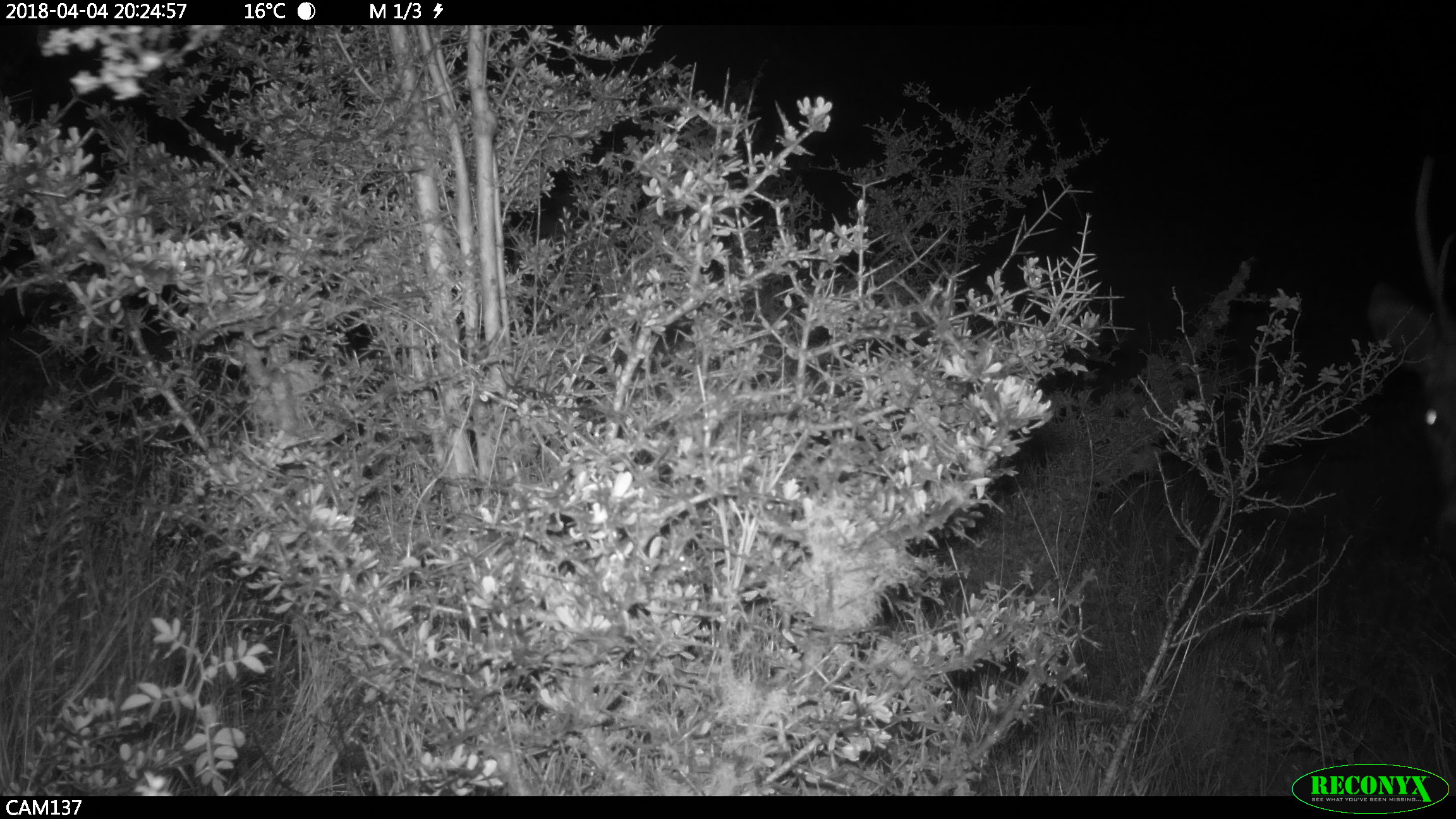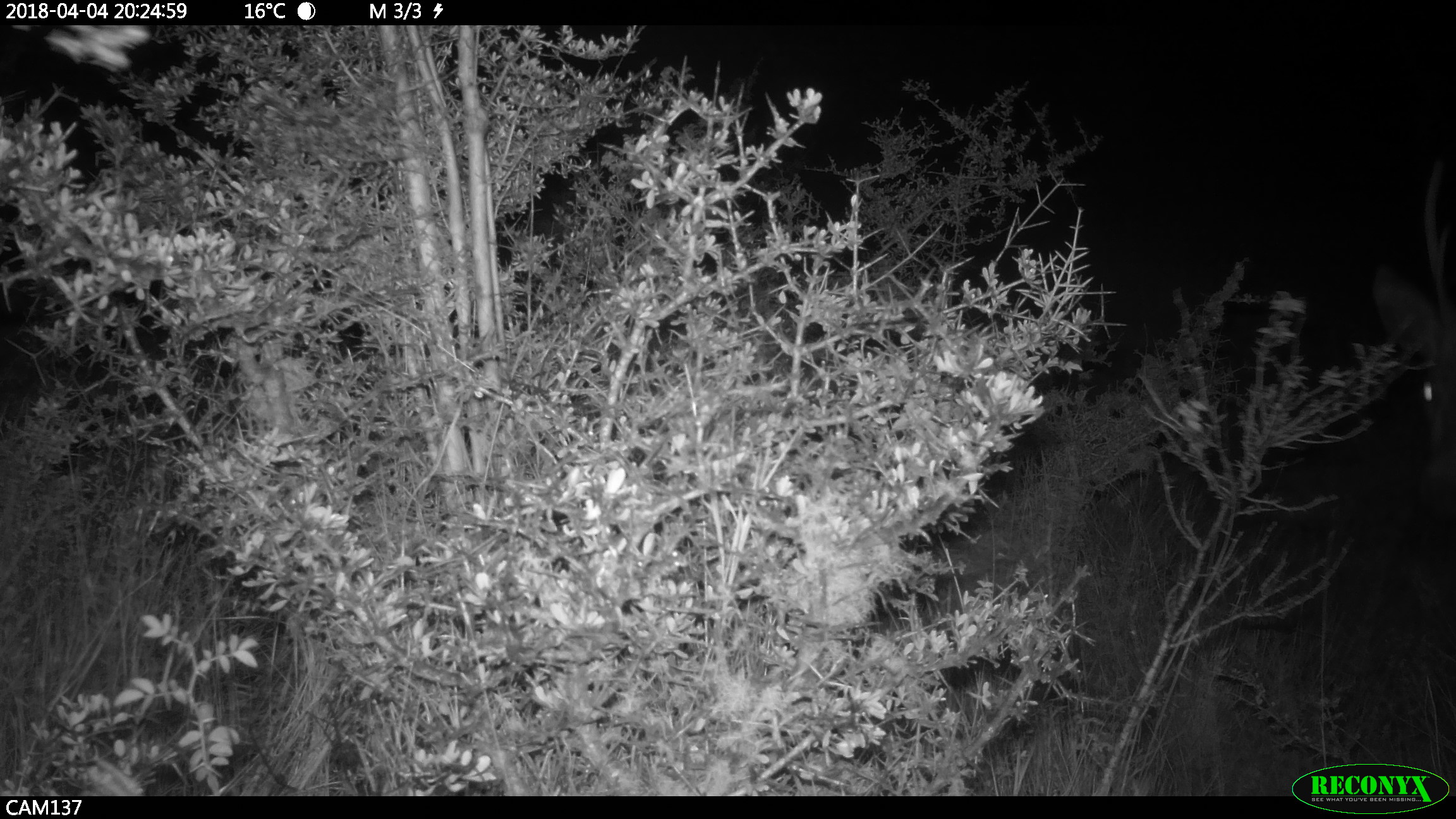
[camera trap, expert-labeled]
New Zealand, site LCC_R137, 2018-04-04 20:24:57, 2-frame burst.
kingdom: Animalia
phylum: Chordata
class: Mammalia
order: Artiodactyla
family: Cervidae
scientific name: Cervidae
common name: deer